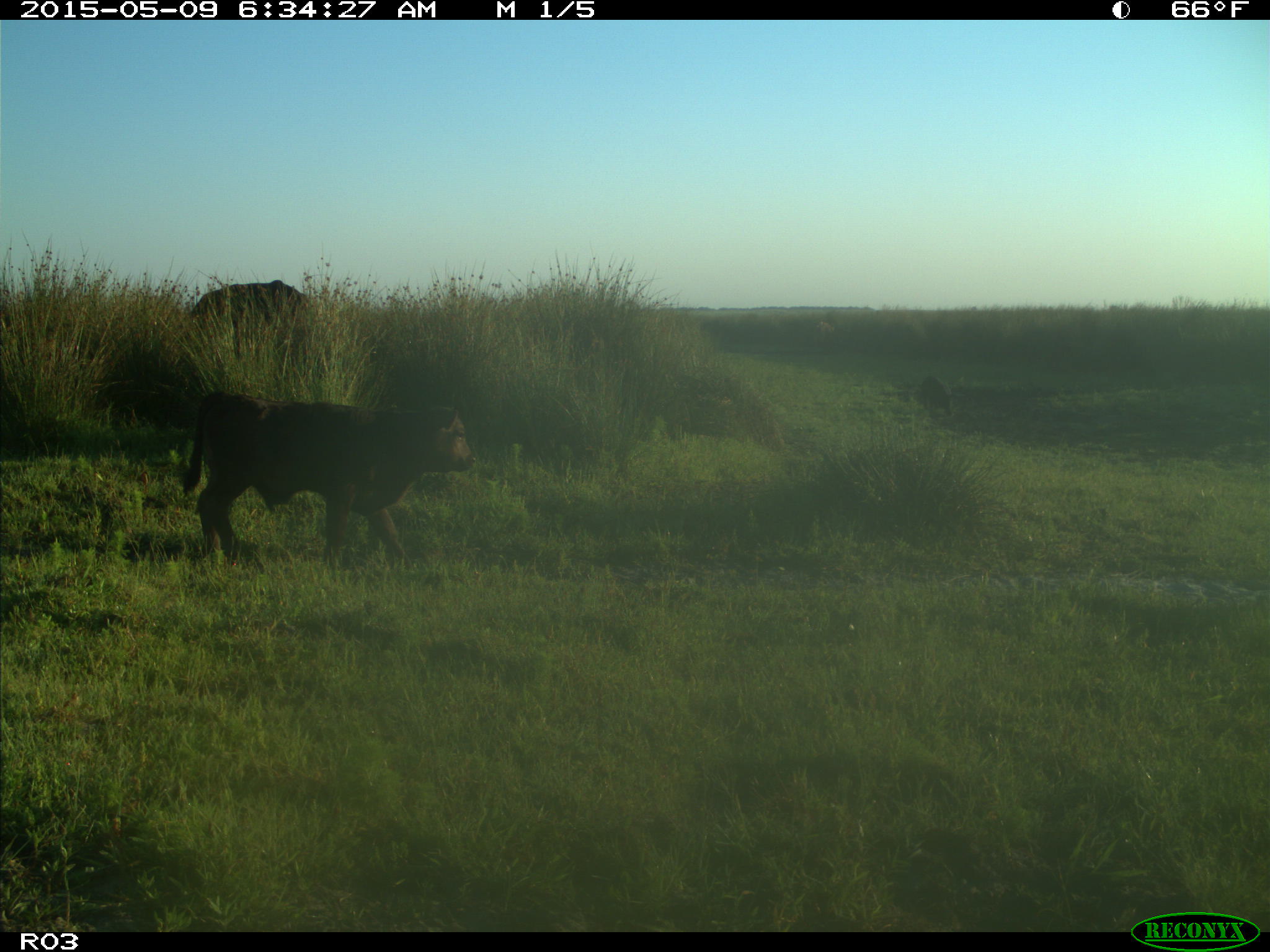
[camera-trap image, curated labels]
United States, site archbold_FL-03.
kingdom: Animalia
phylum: Chordata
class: Mammalia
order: Artiodactyla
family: Bovidae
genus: Bos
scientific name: Bos taurus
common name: domestic cow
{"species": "Bos taurus (domestic cow)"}